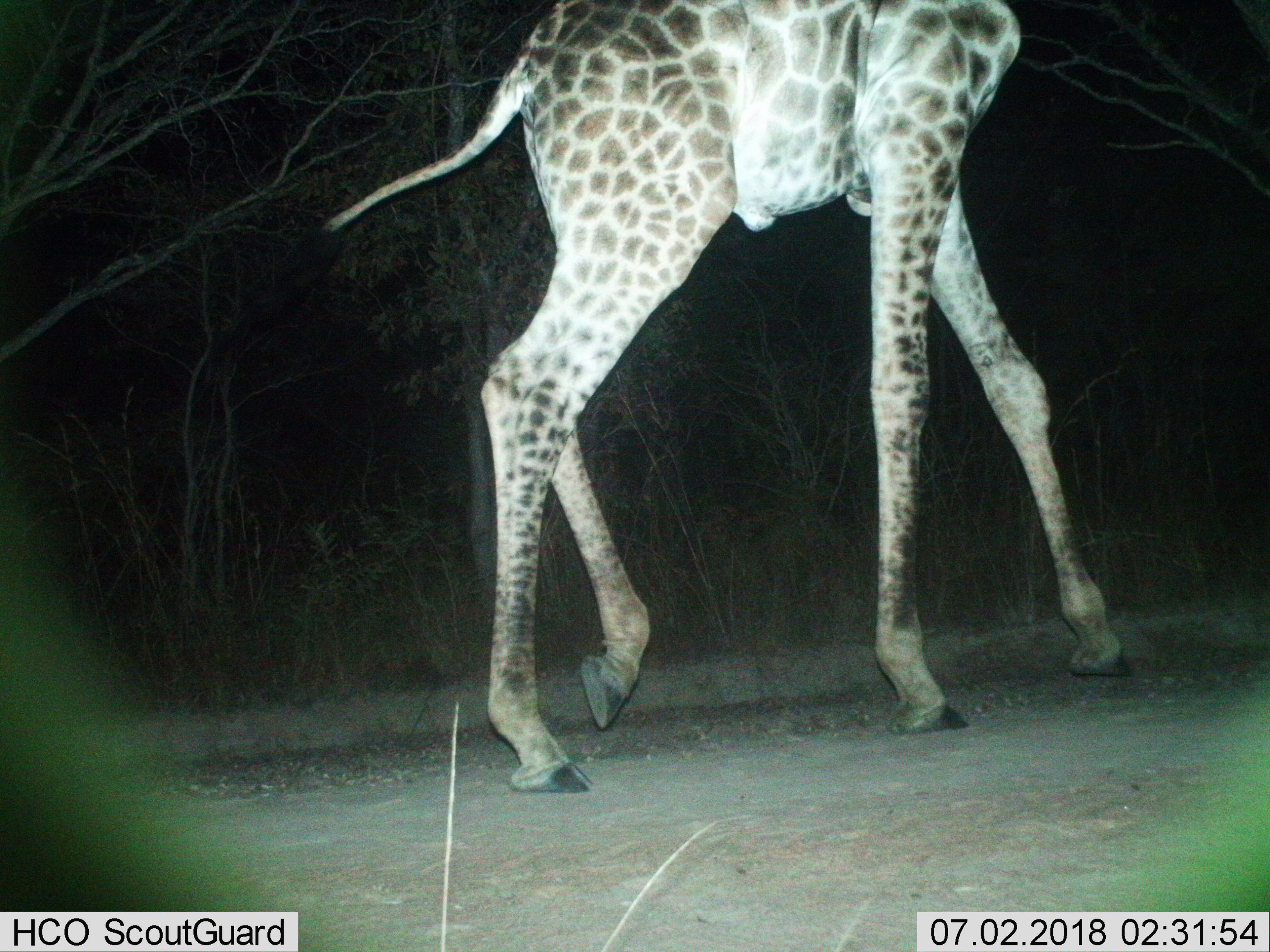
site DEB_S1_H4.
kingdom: Animalia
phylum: Chordata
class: Mammalia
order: Artiodactyla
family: Giraffidae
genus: Giraffa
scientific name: Giraffa camelopardalis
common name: giraffe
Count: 1.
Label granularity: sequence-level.